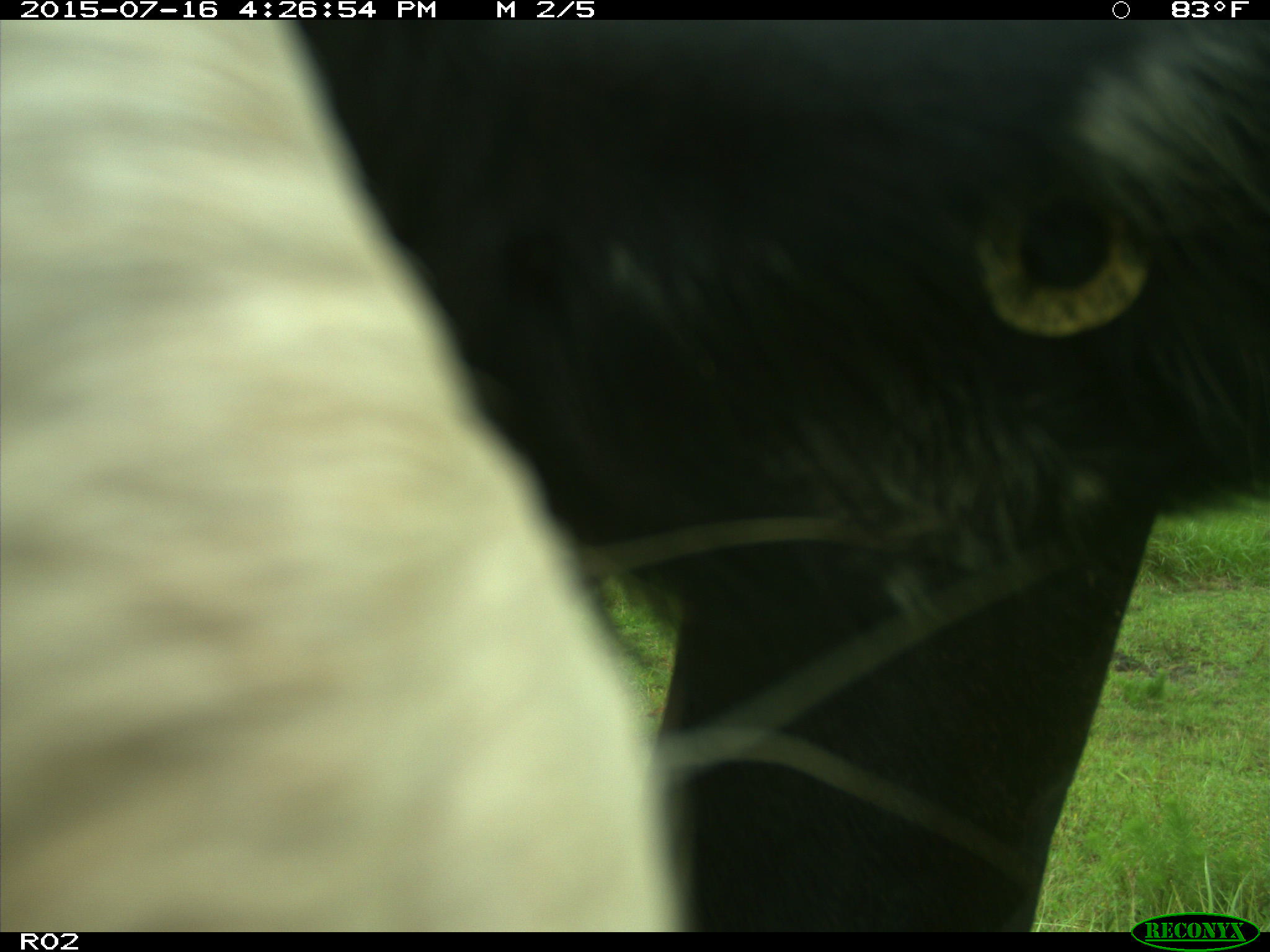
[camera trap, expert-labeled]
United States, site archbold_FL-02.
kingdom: Animalia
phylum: Chordata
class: Mammalia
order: Artiodactyla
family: Bovidae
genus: Bos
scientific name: Bos taurus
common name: domestic cow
Bos taurus (domestic cow).